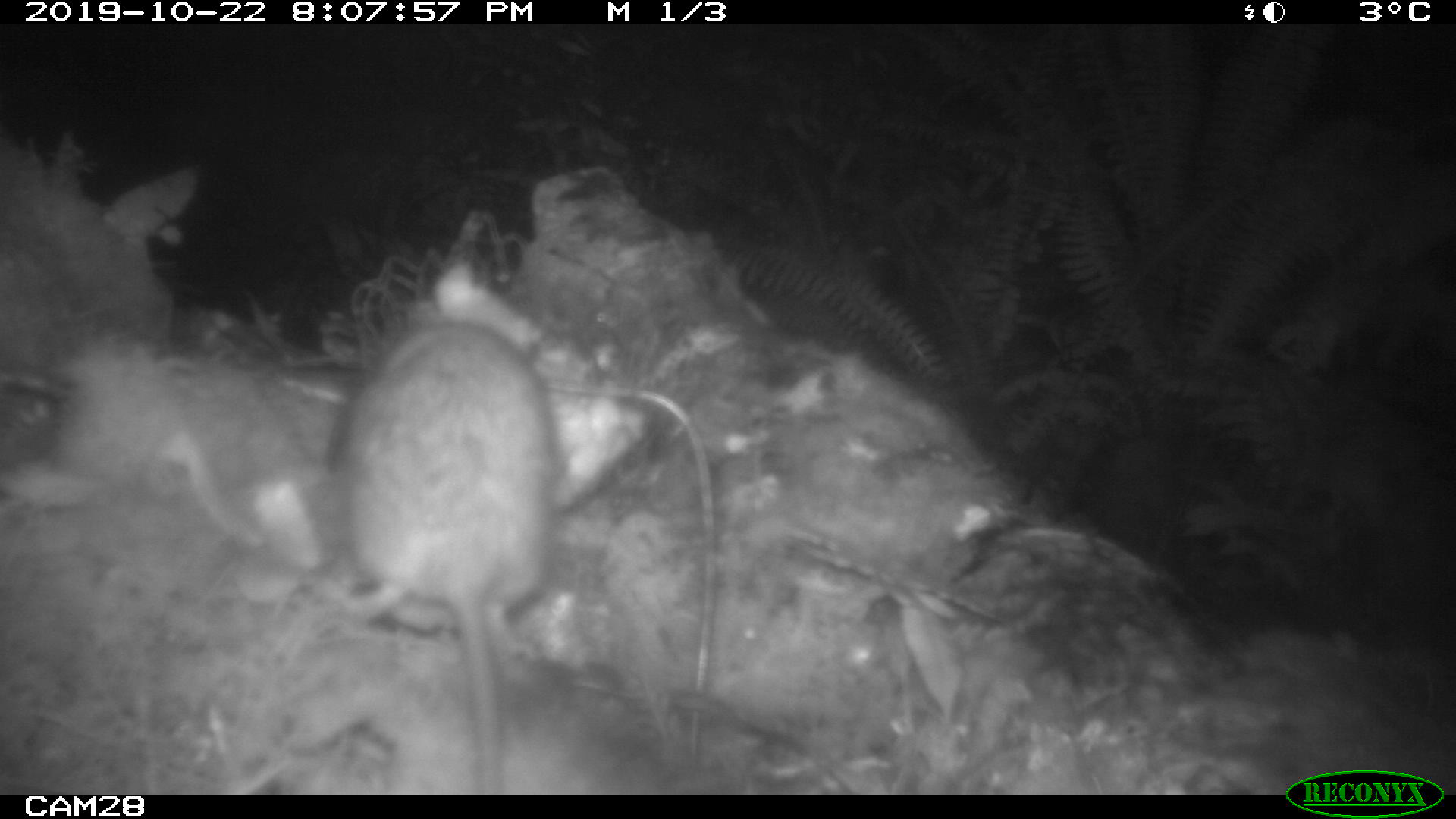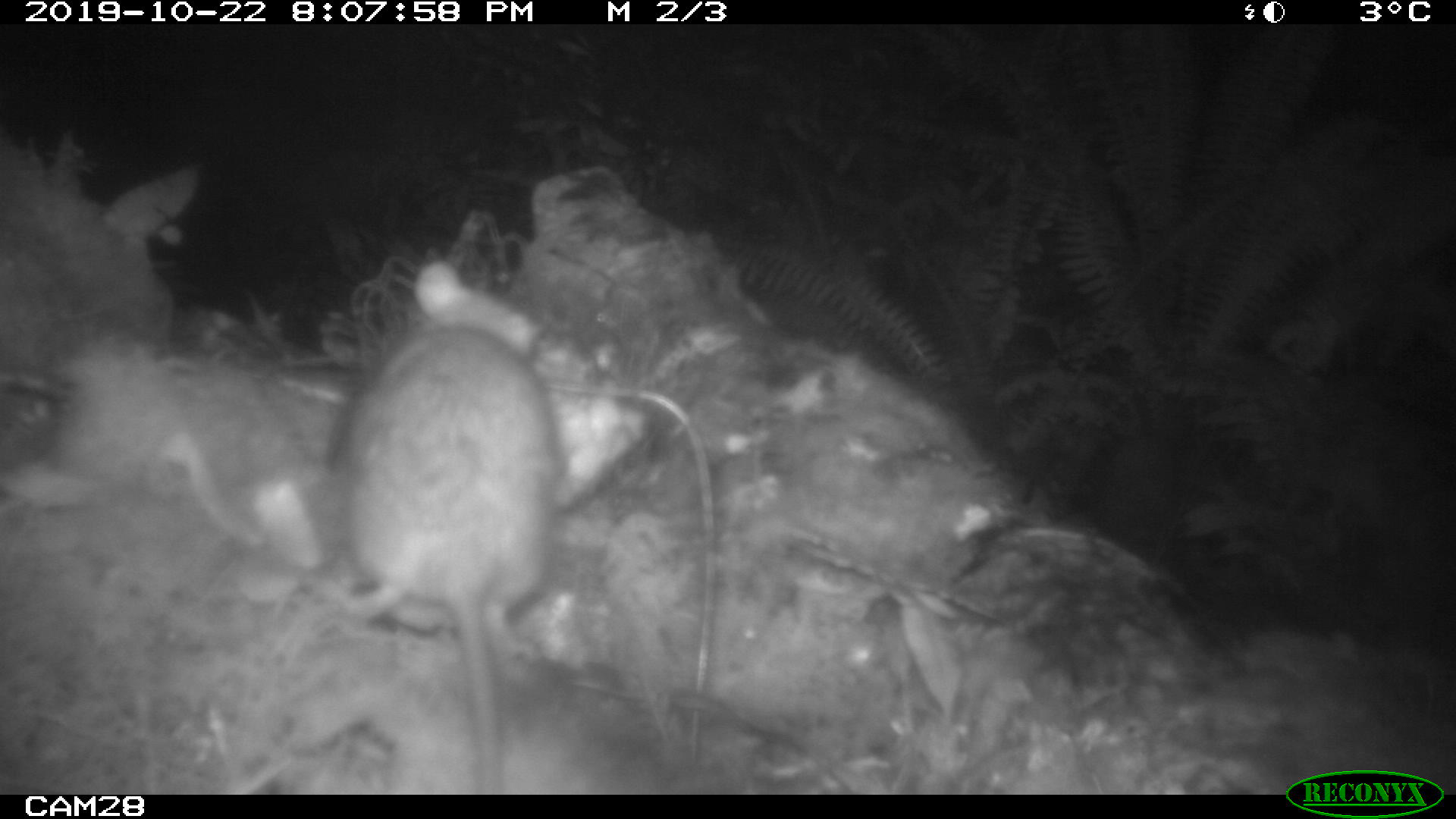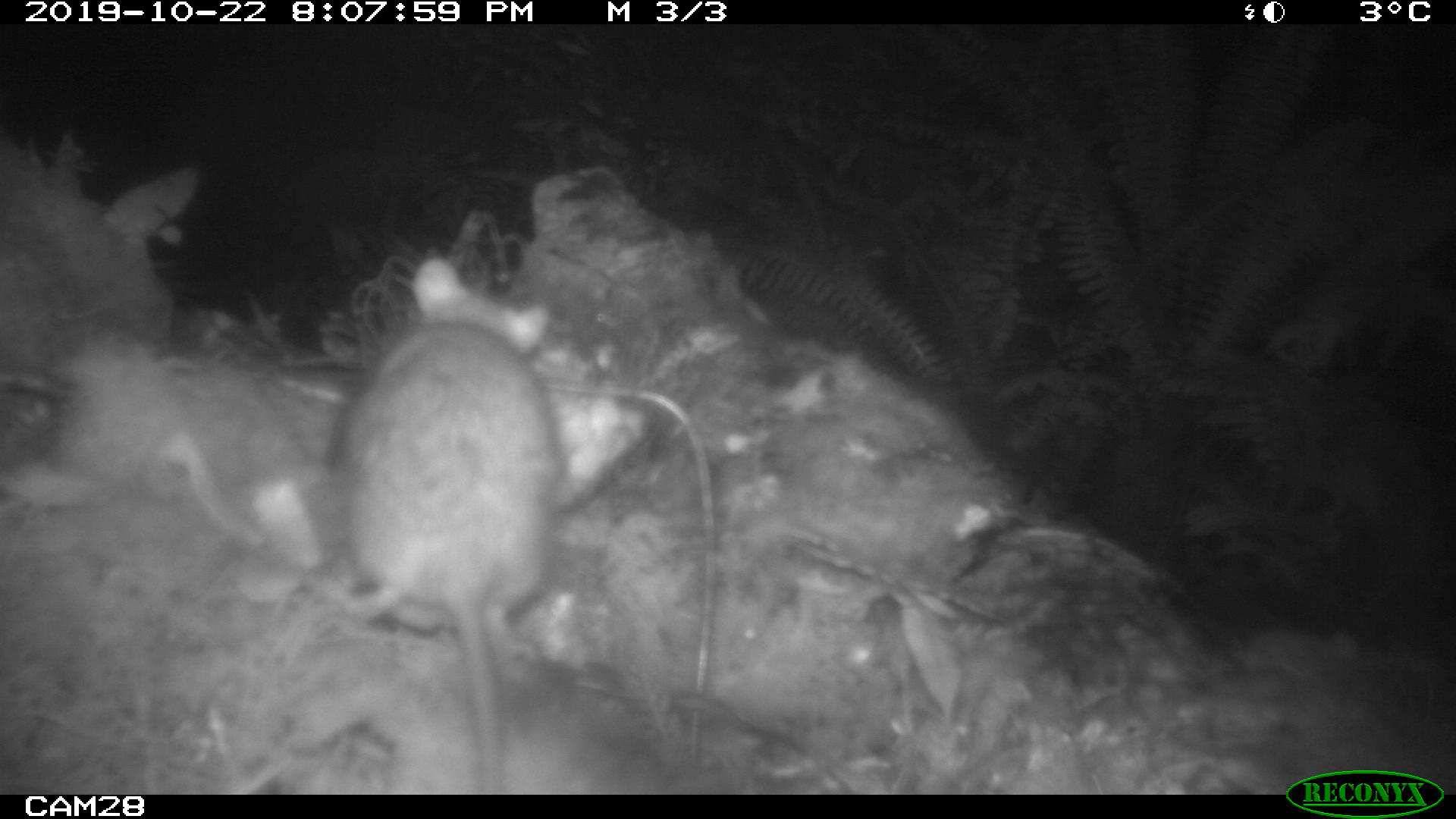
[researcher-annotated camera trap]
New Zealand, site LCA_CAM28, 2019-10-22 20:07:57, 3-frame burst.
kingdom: Animalia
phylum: Chordata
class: Mammalia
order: Rodentia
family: Muridae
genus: Rattus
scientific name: Rattus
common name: rat